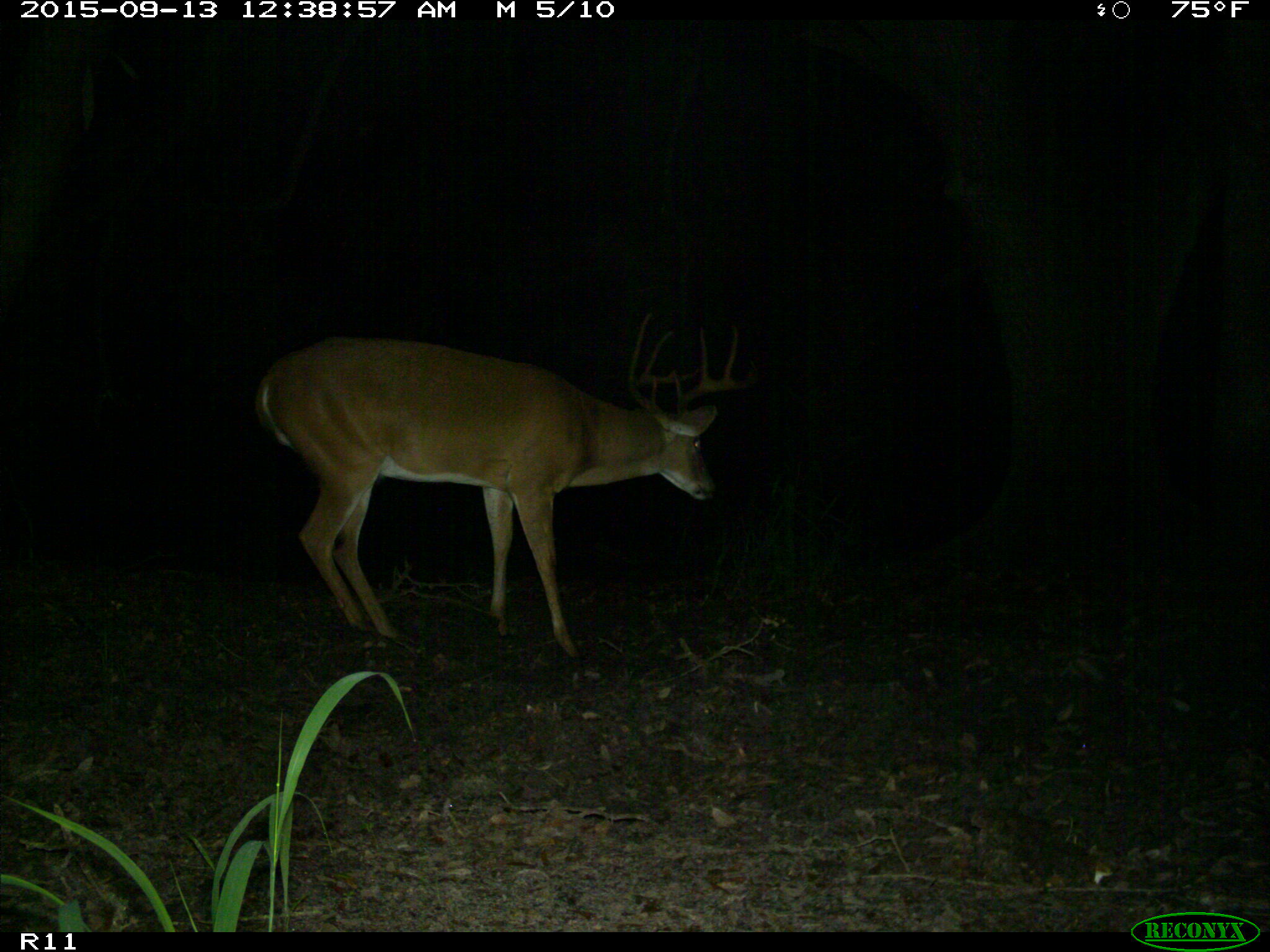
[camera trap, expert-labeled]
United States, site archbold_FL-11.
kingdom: Animalia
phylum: Chordata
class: Mammalia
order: Artiodactyla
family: Cervidae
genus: Odocoileus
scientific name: Odocoileus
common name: deer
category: unidentified deer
Unidentified deer (deer) (Odocoileus).